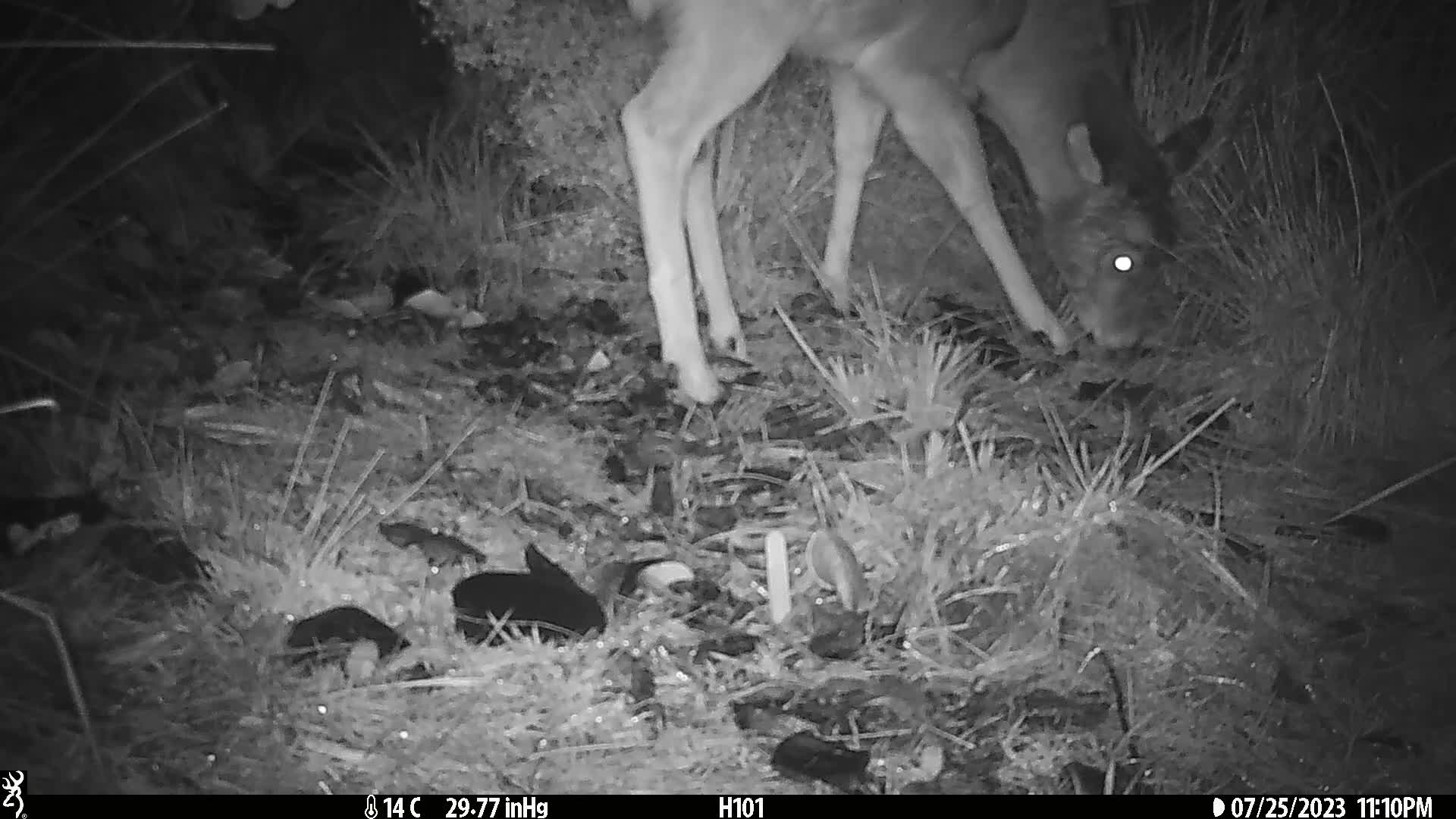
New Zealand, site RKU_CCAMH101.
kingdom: Animalia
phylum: Chordata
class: Mammalia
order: Artiodactyla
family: Cervidae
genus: Odocoileus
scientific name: Odocoileus virginianus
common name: white-tailed deer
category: white tailed deer